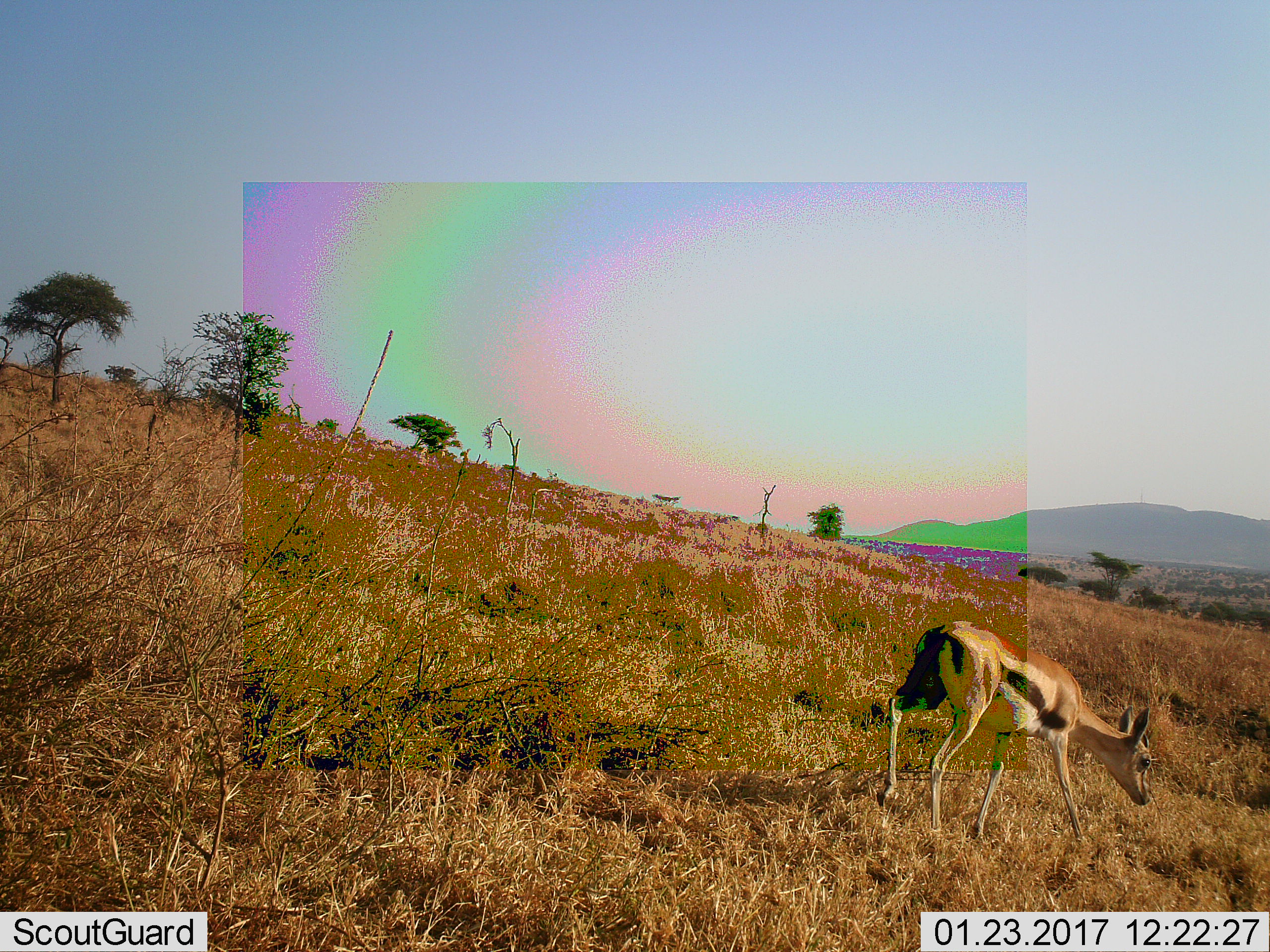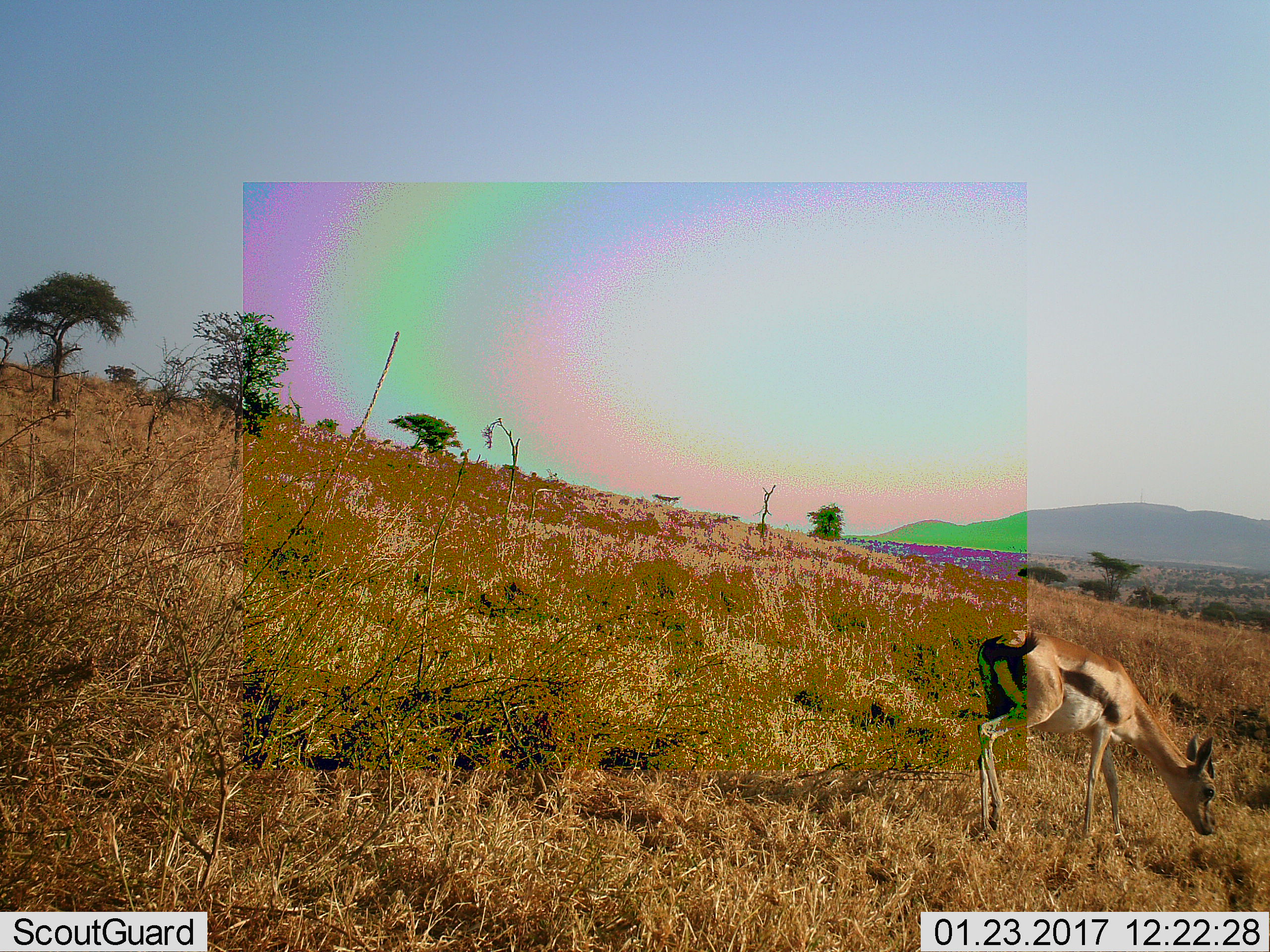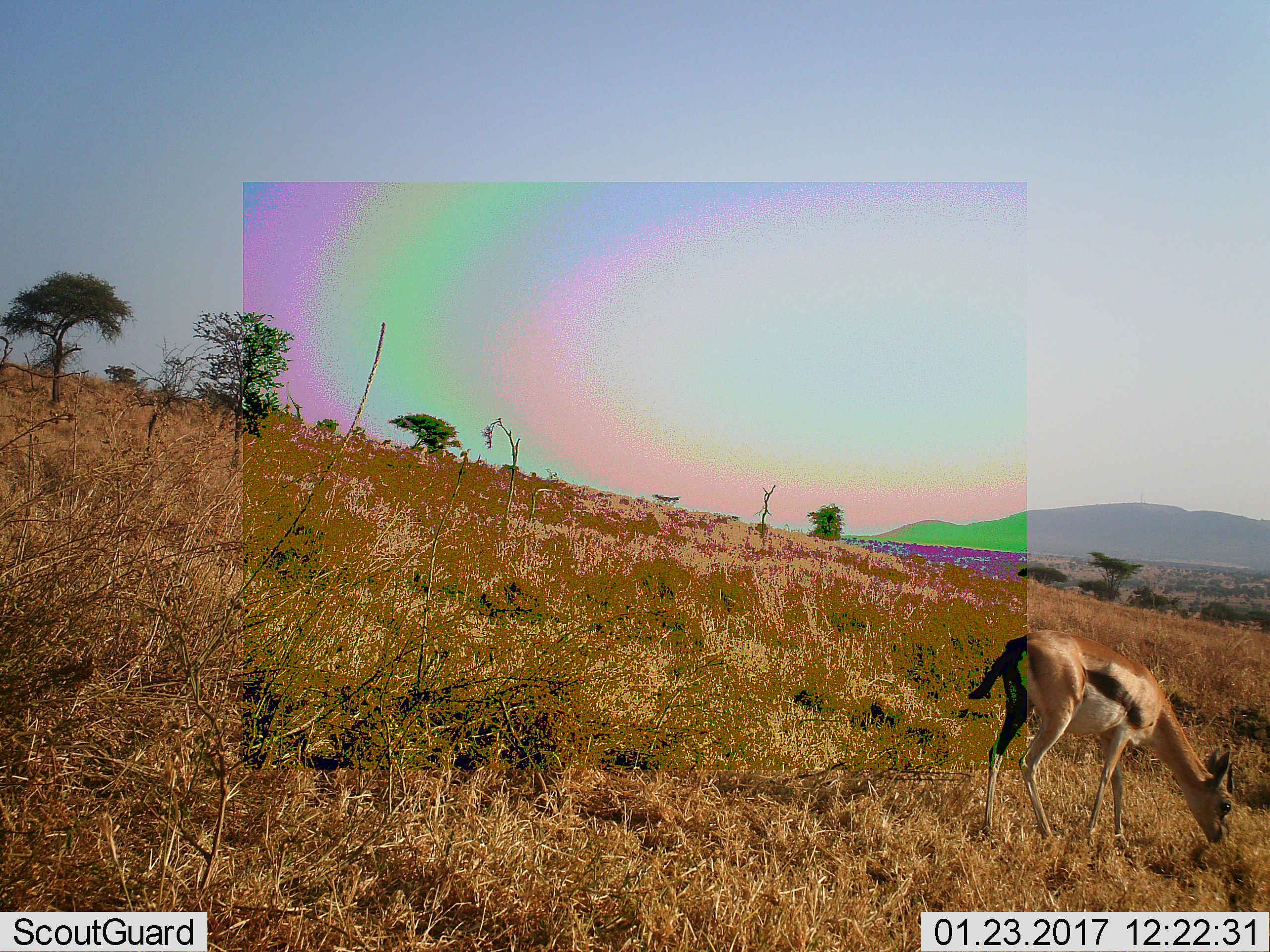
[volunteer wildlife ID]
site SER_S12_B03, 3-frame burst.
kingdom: Animalia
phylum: Chordata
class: Mammalia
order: Artiodactyla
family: Bovidae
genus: Eudorcas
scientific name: Eudorcas thomsonii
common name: thomson's gazelle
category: gazellethomsons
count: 1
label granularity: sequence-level